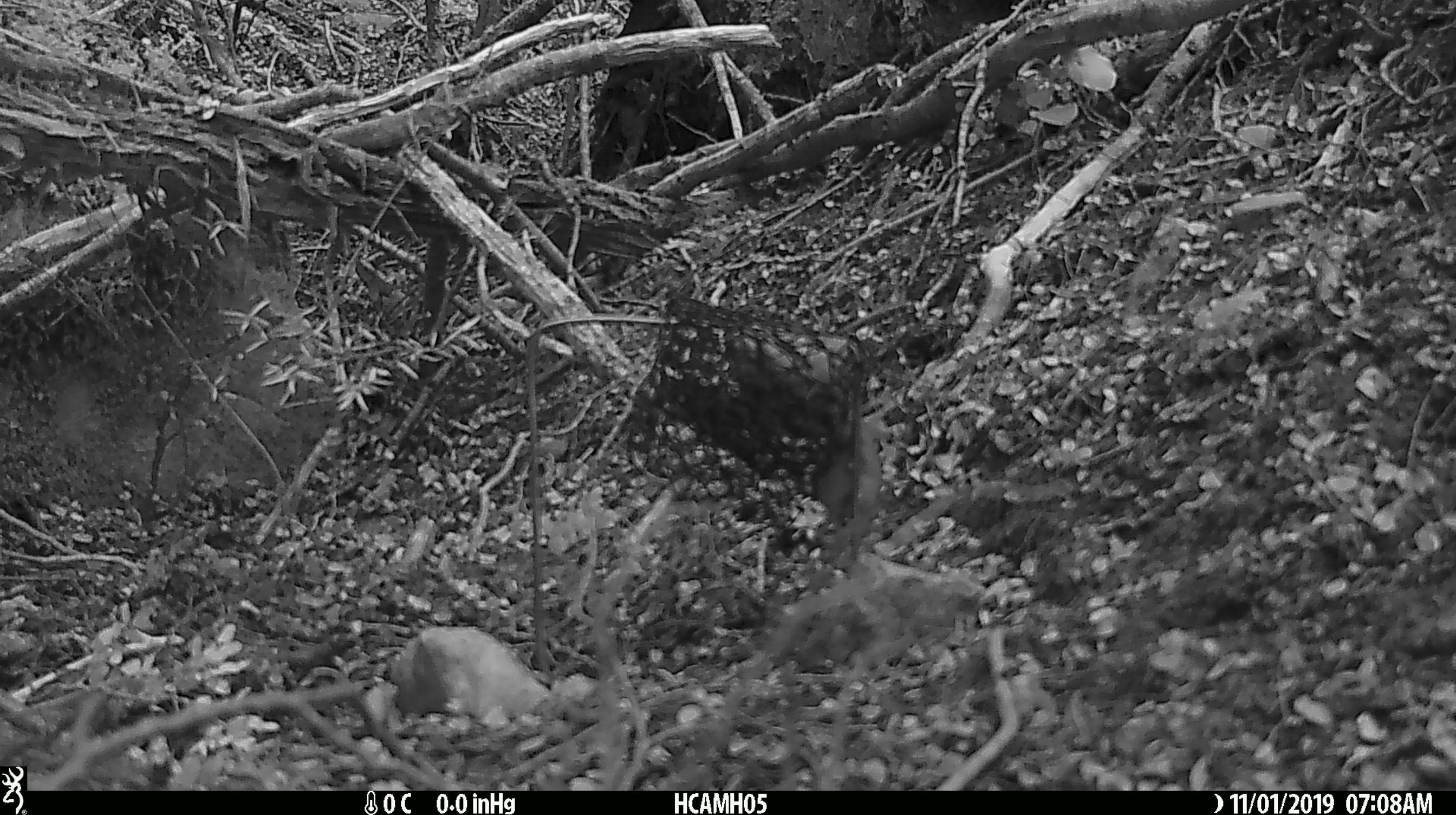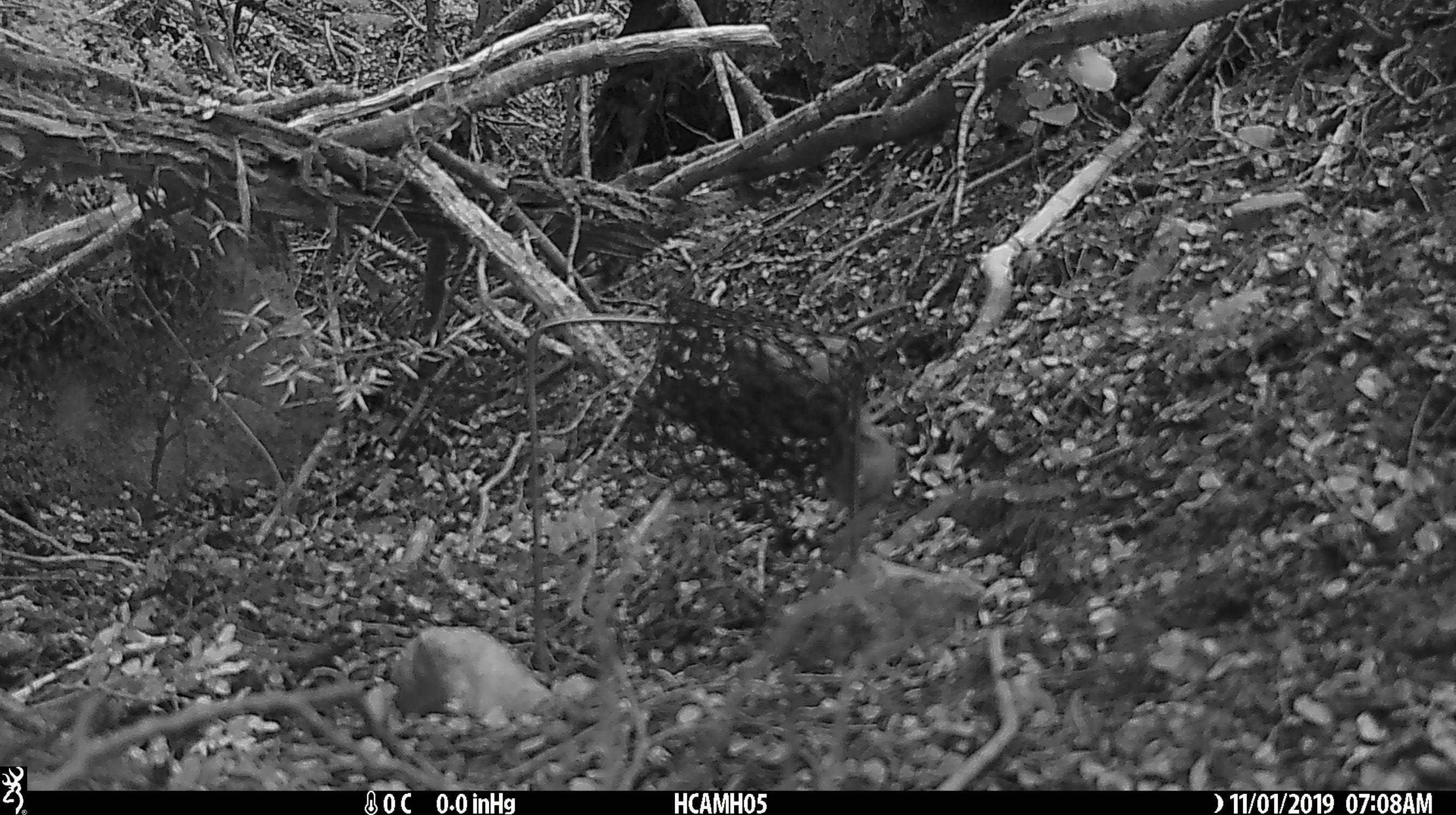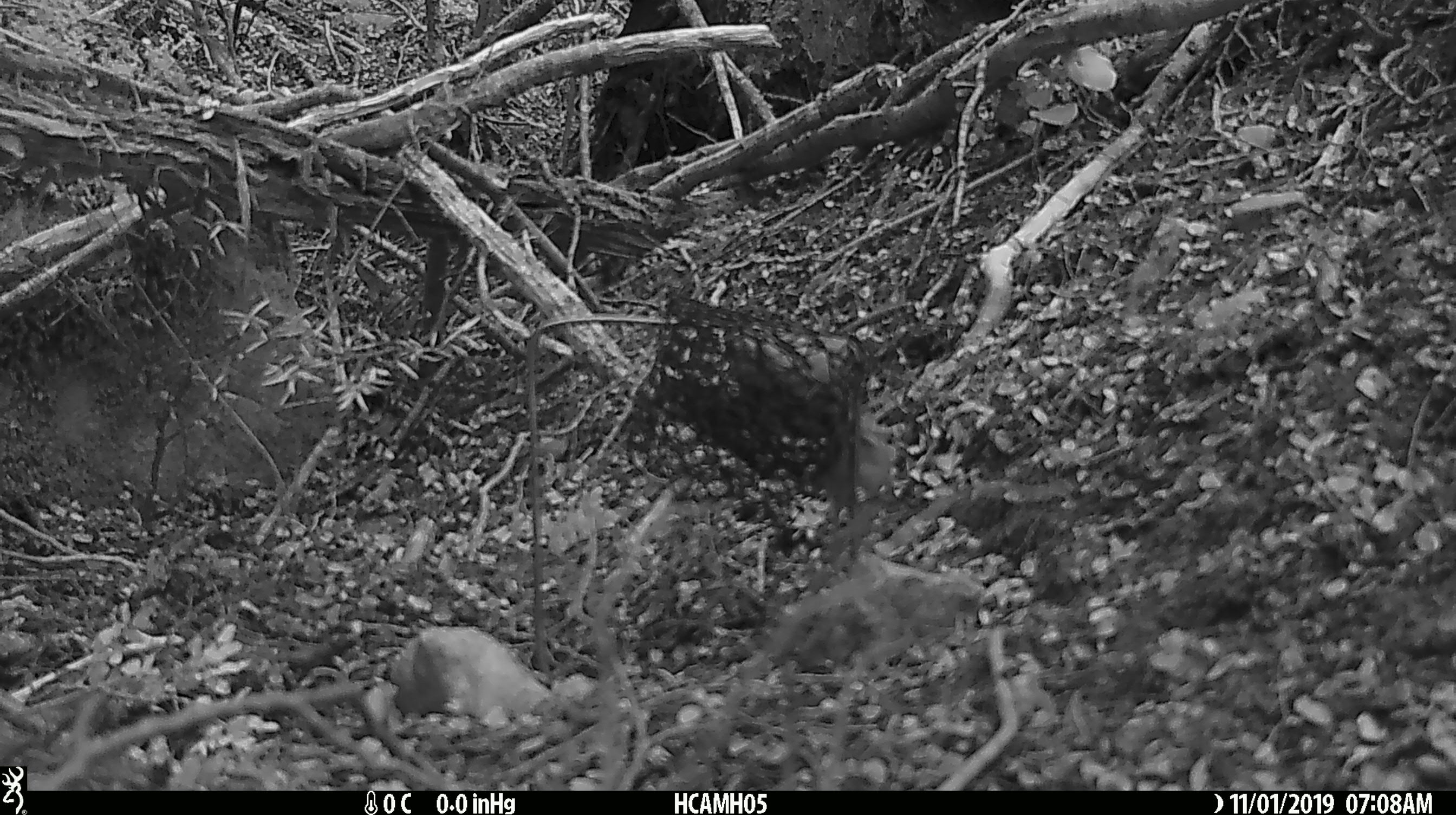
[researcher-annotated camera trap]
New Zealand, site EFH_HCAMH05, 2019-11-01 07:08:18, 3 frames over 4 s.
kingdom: Animalia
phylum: Chordata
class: Mammalia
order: Rodentia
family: Muridae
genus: Mus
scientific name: Mus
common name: mouse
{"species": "mouse (Mus)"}